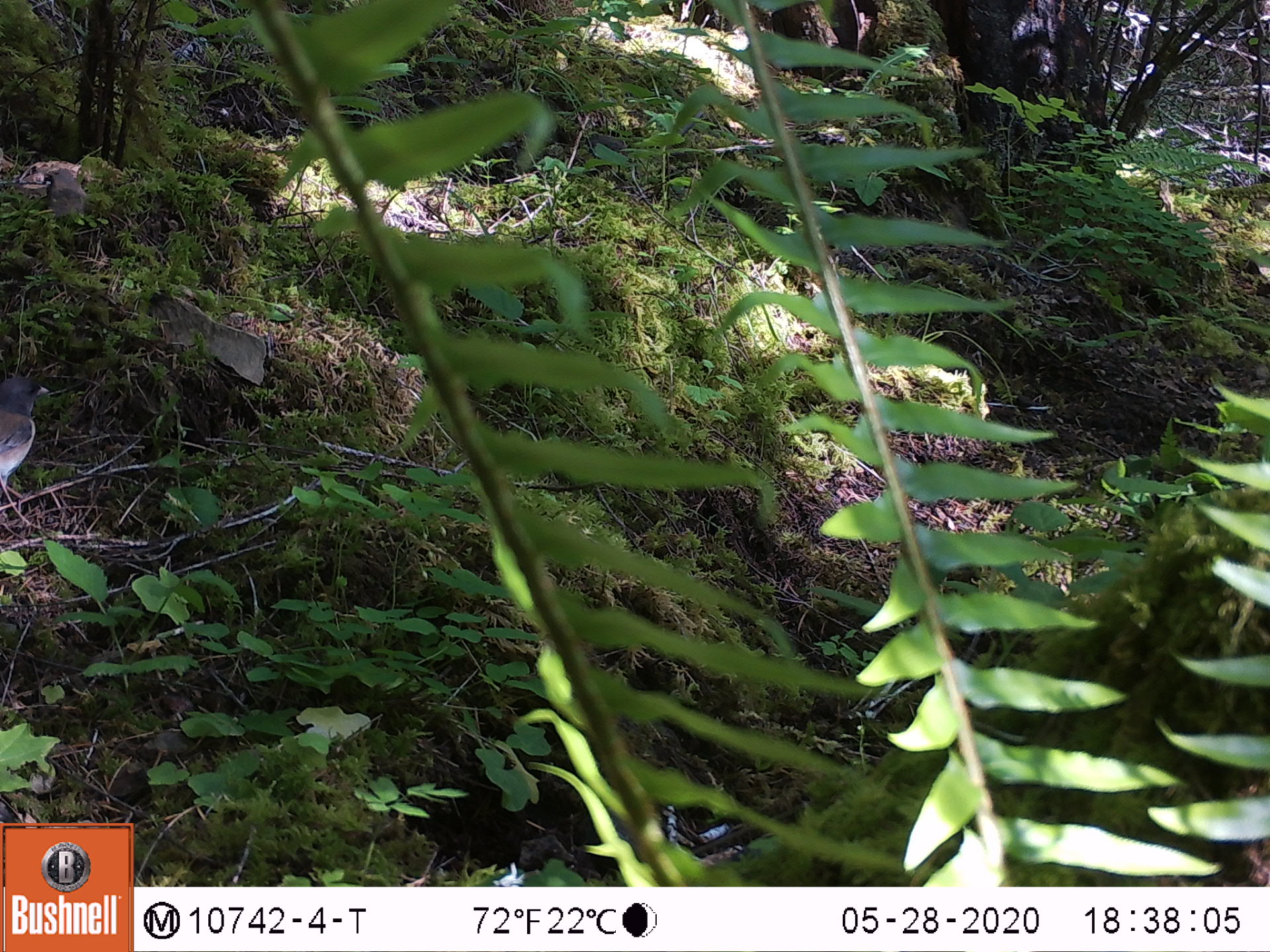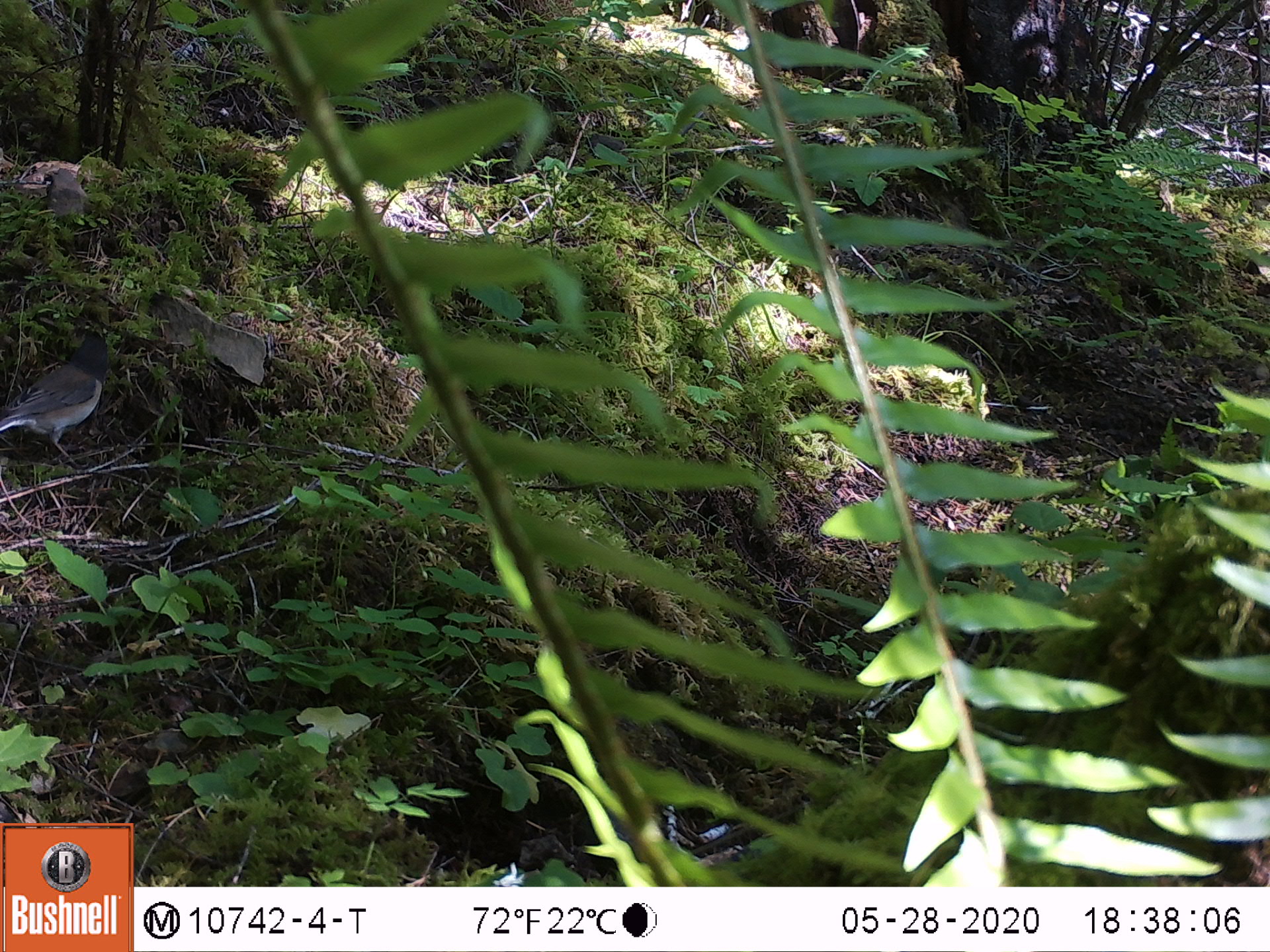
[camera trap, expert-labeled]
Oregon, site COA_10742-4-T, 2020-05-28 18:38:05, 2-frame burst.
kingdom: Animalia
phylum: Chordata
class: Aves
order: Passeriformes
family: Passerellidae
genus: Junco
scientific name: Junco hyemalis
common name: dark-eyed junco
Dark-eyed junco (Junco hyemalis).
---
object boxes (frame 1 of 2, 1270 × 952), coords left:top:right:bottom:
dark-eyed junco: 0:373:51:512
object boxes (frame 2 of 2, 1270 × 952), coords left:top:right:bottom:
dark-eyed junco: 0:327:115:466